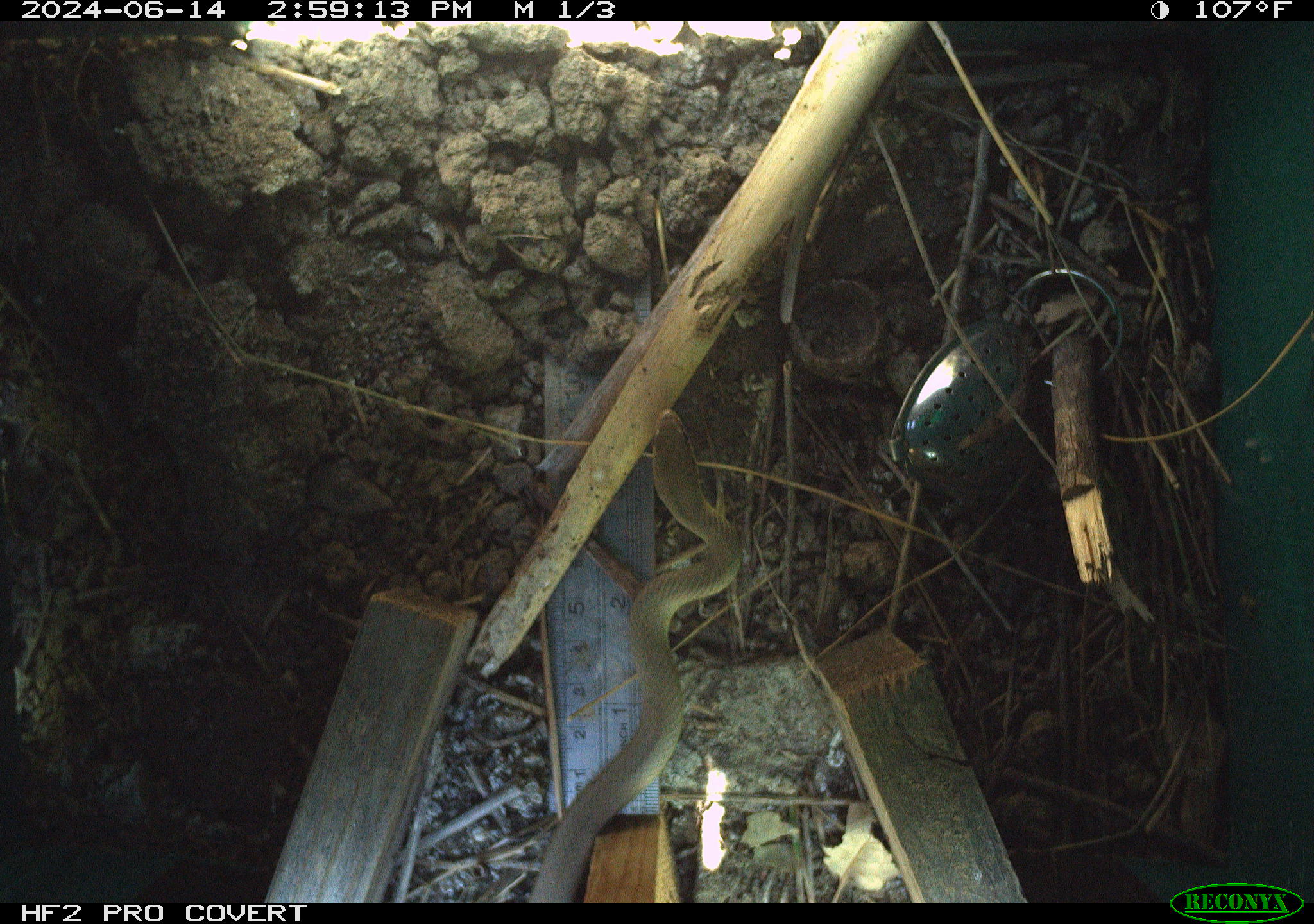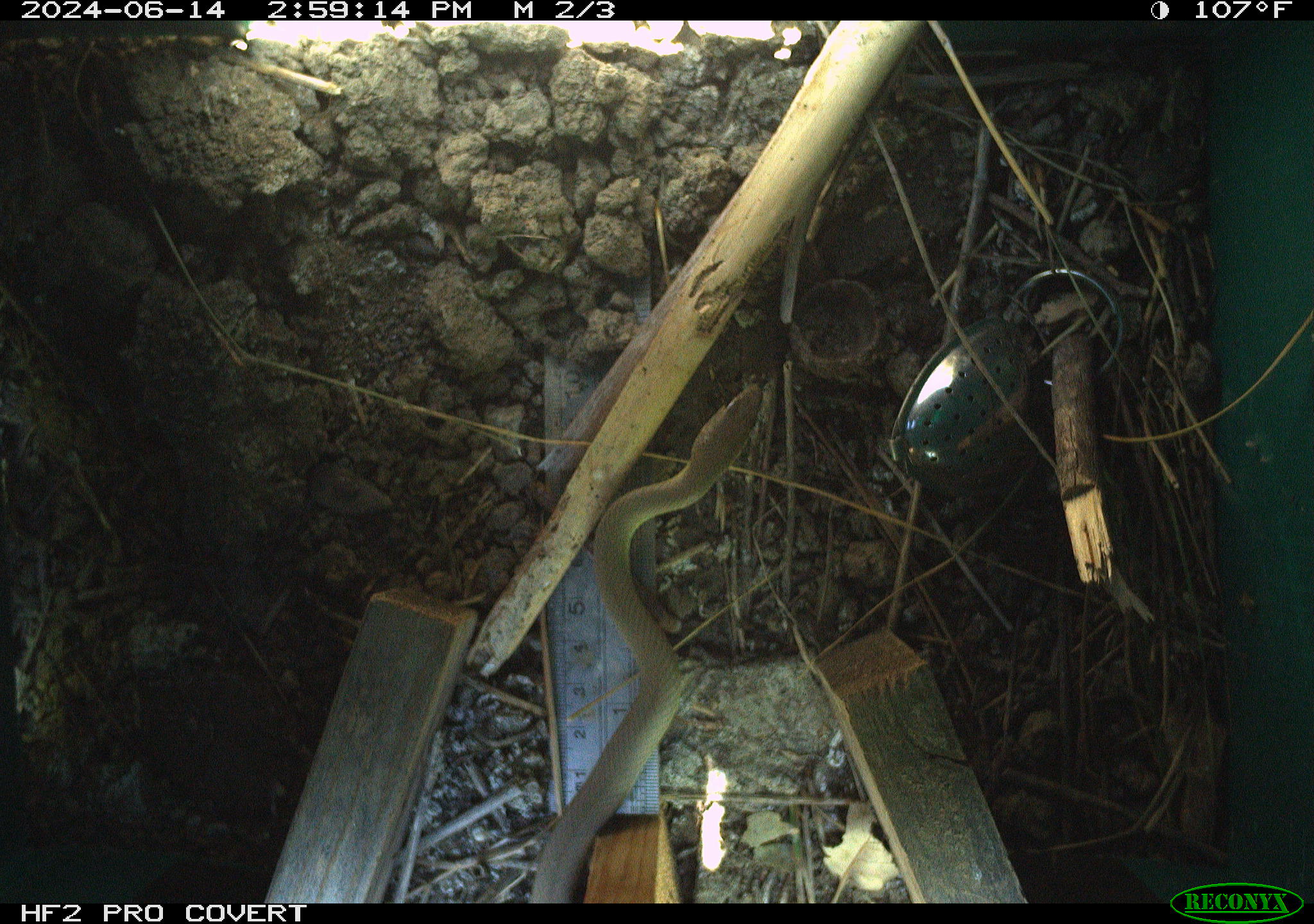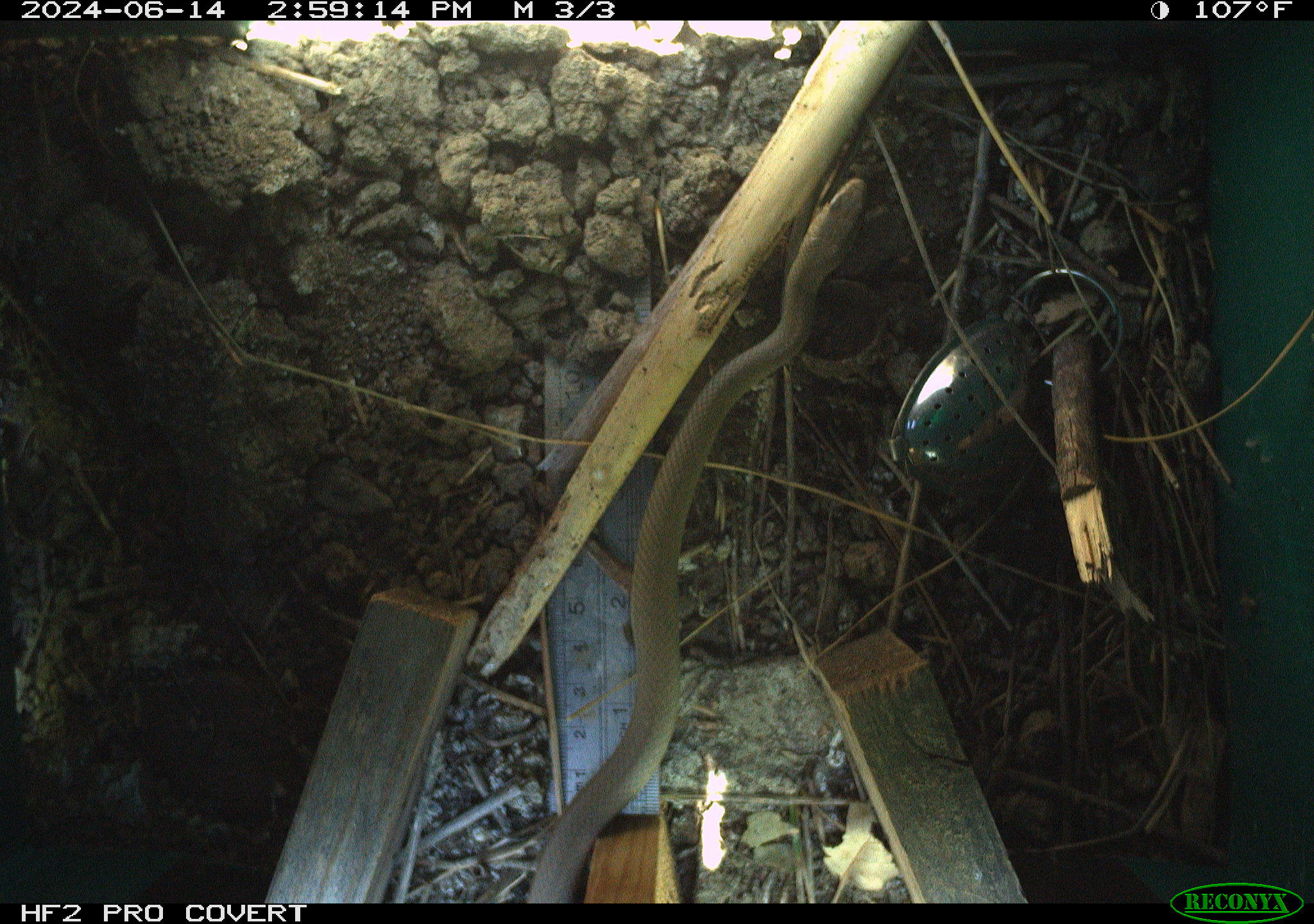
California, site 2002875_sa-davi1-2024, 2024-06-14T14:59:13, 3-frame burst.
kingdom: Animalia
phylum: Chordata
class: Reptilia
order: Squamata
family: Colubridae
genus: Coluber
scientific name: Coluber constrictor mormon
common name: western yellow-bellied racer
Western yellow-bellied racer (Coluber constrictor mormon).